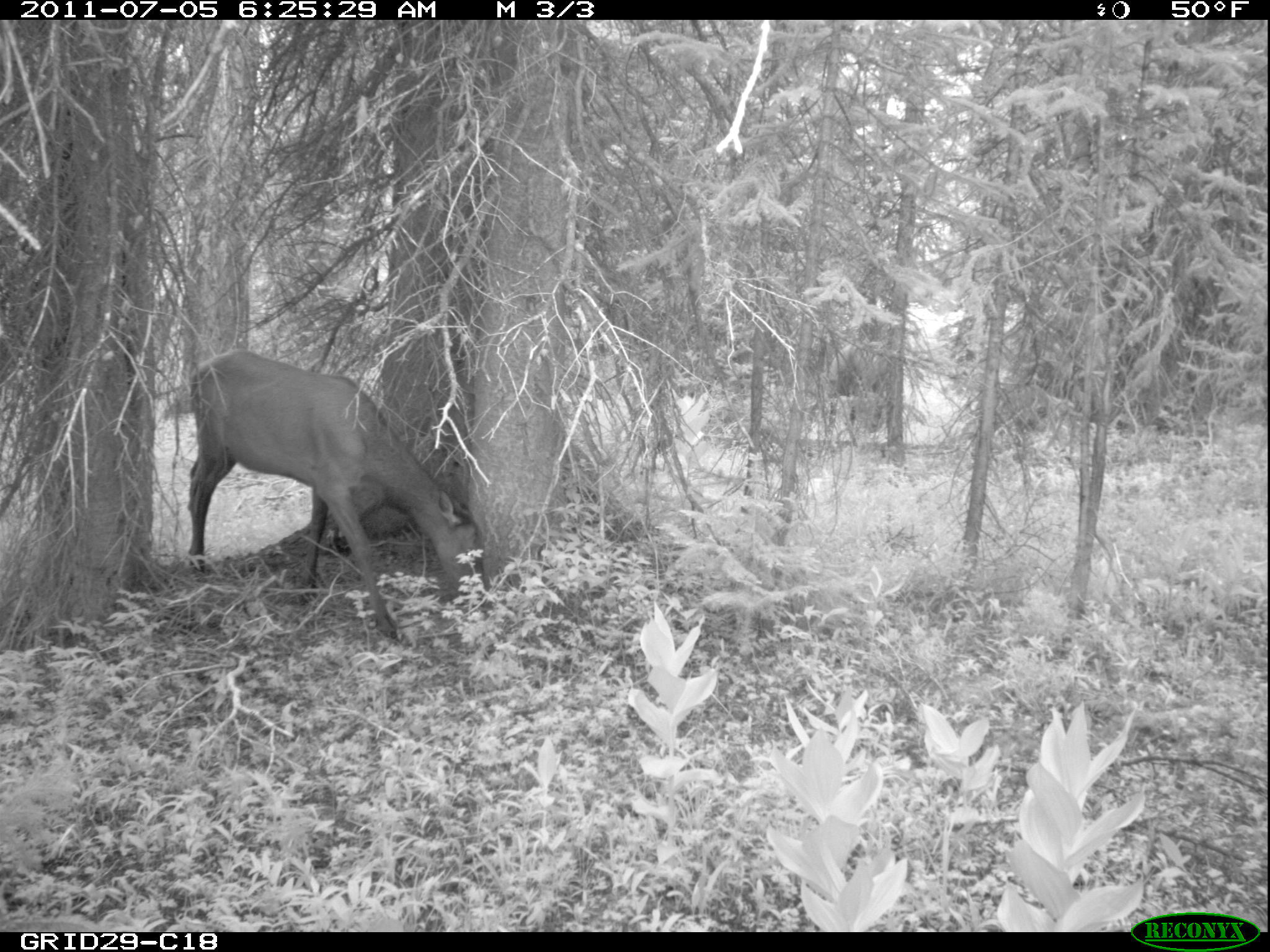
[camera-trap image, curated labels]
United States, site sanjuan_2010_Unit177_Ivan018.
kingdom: Animalia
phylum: Chordata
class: Mammalia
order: Artiodactyla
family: Cervidae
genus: Cervus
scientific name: Cervus elaphus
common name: red deer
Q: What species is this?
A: Cervus elaphus (red deer).